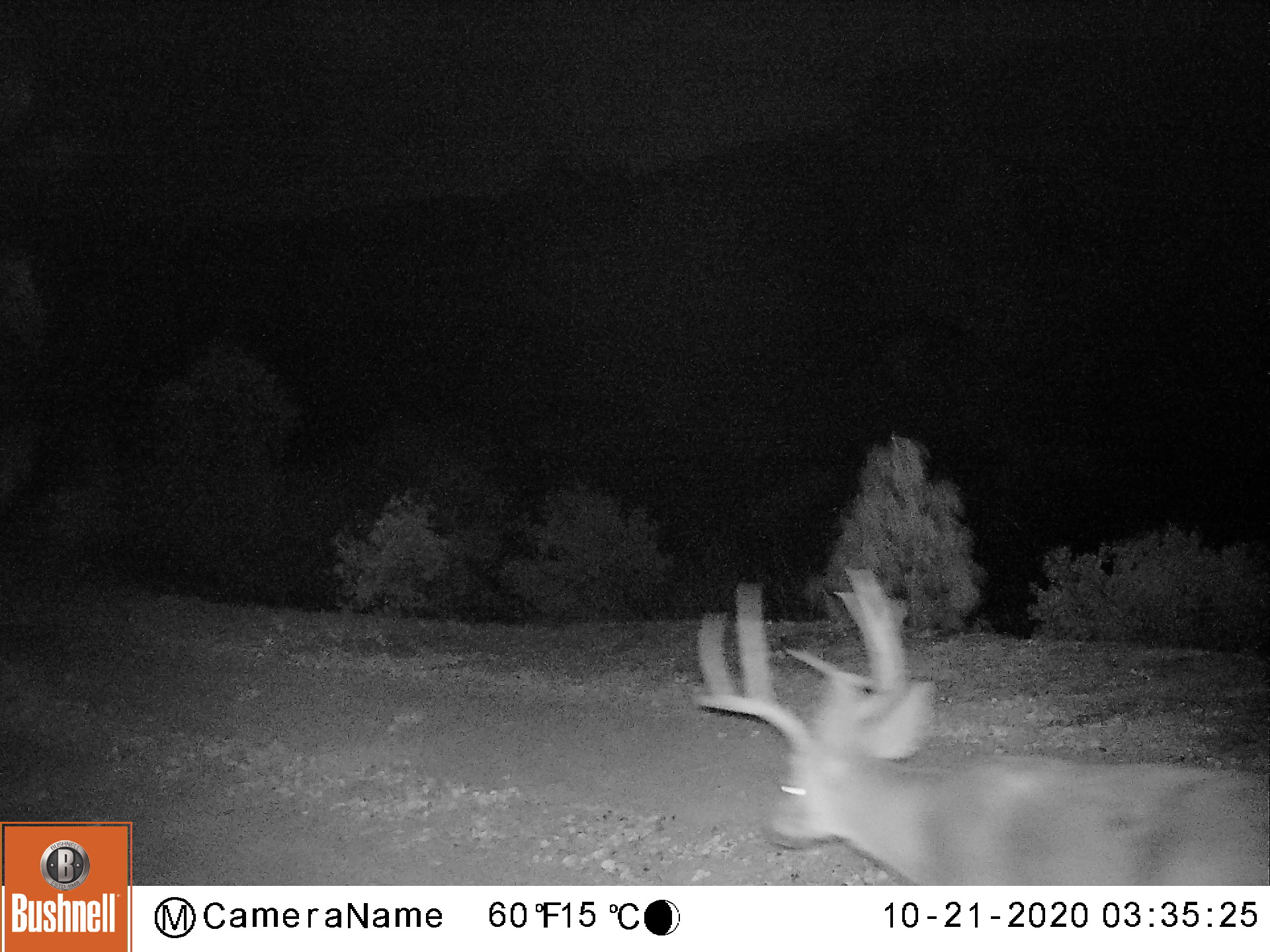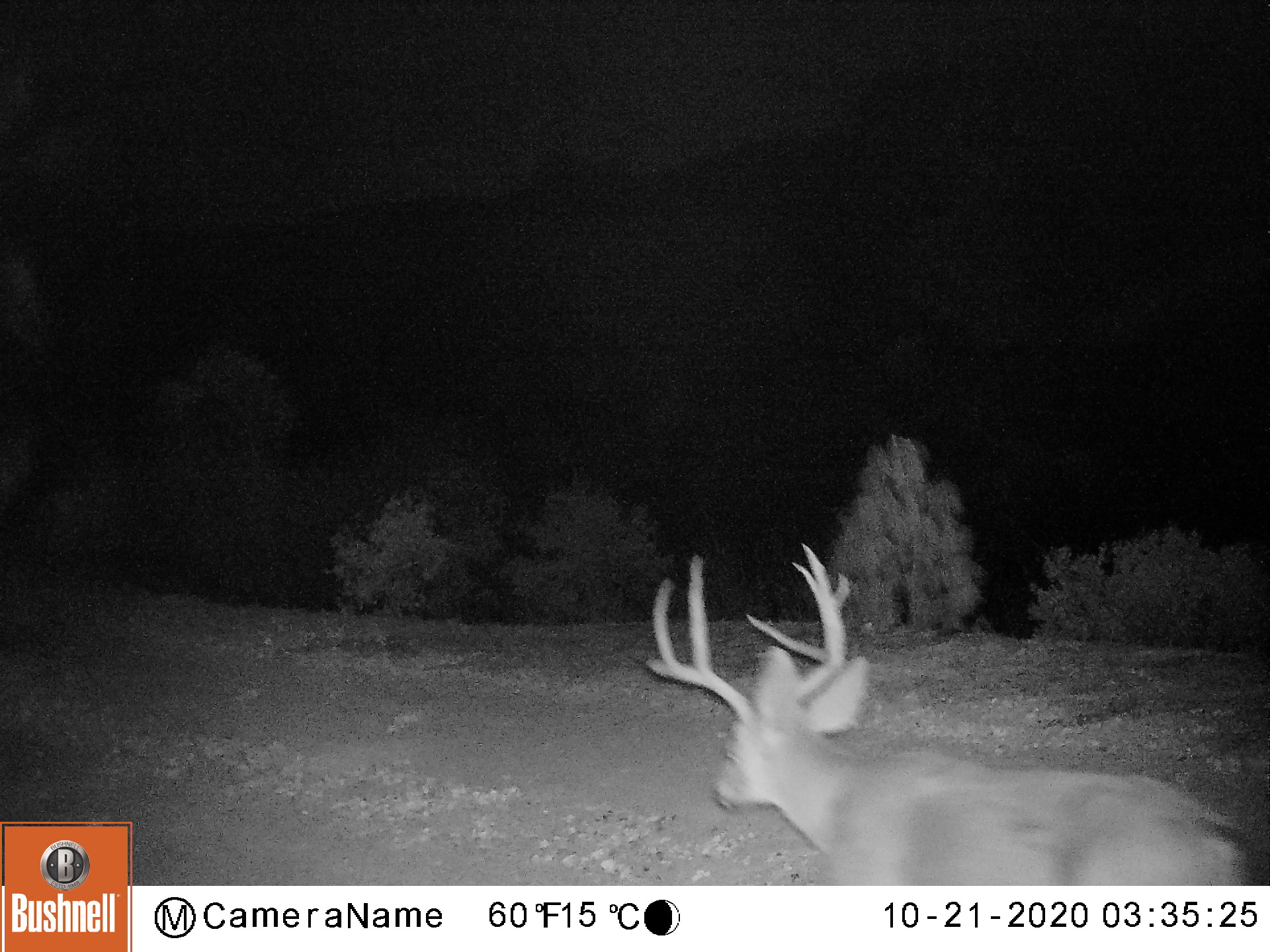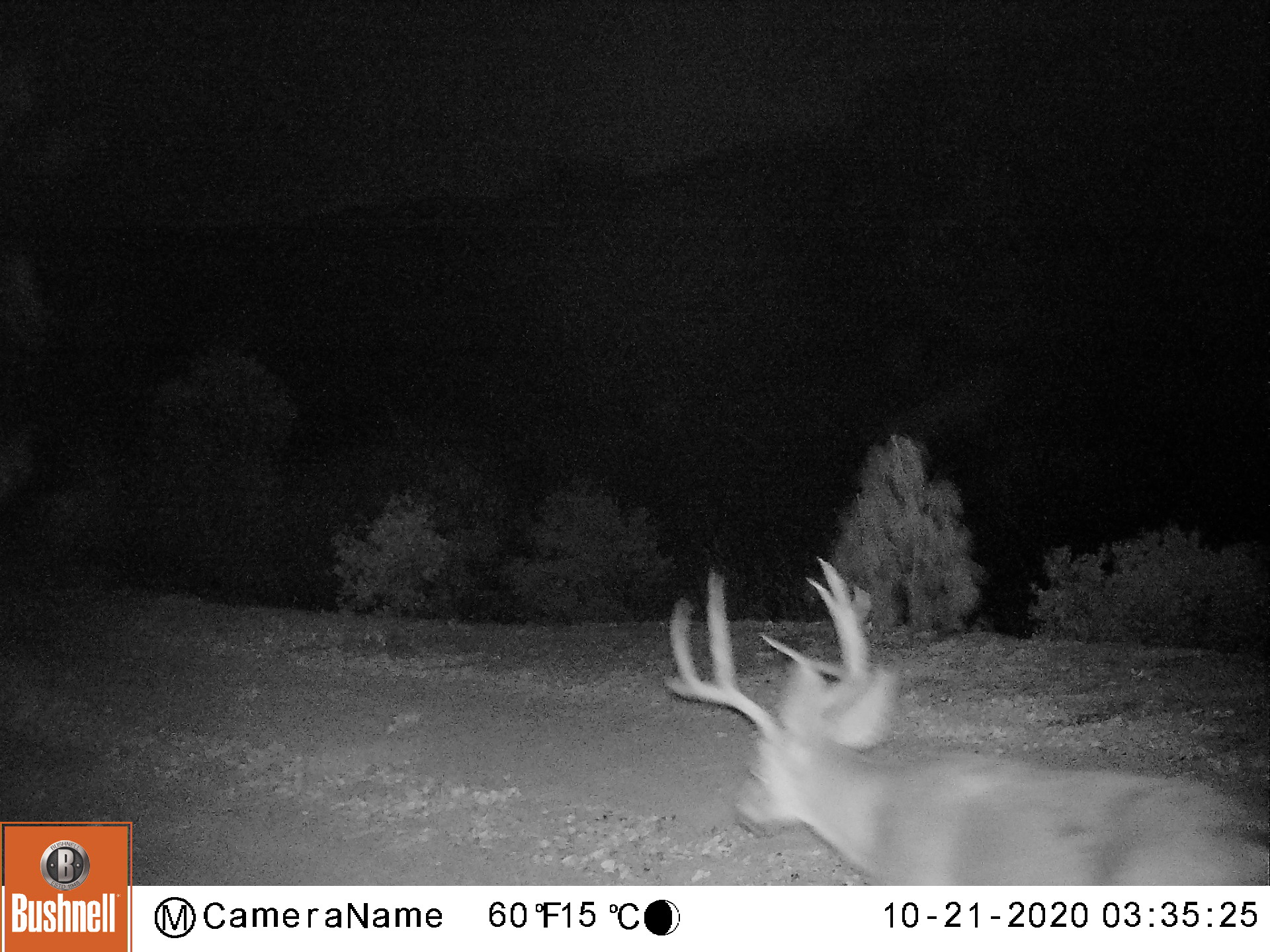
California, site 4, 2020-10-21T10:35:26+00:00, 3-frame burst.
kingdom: Animalia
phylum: Chordata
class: Mammalia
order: Artiodactyla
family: Cervidae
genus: Odocoileus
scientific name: Odocoileus hemionus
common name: mule deer